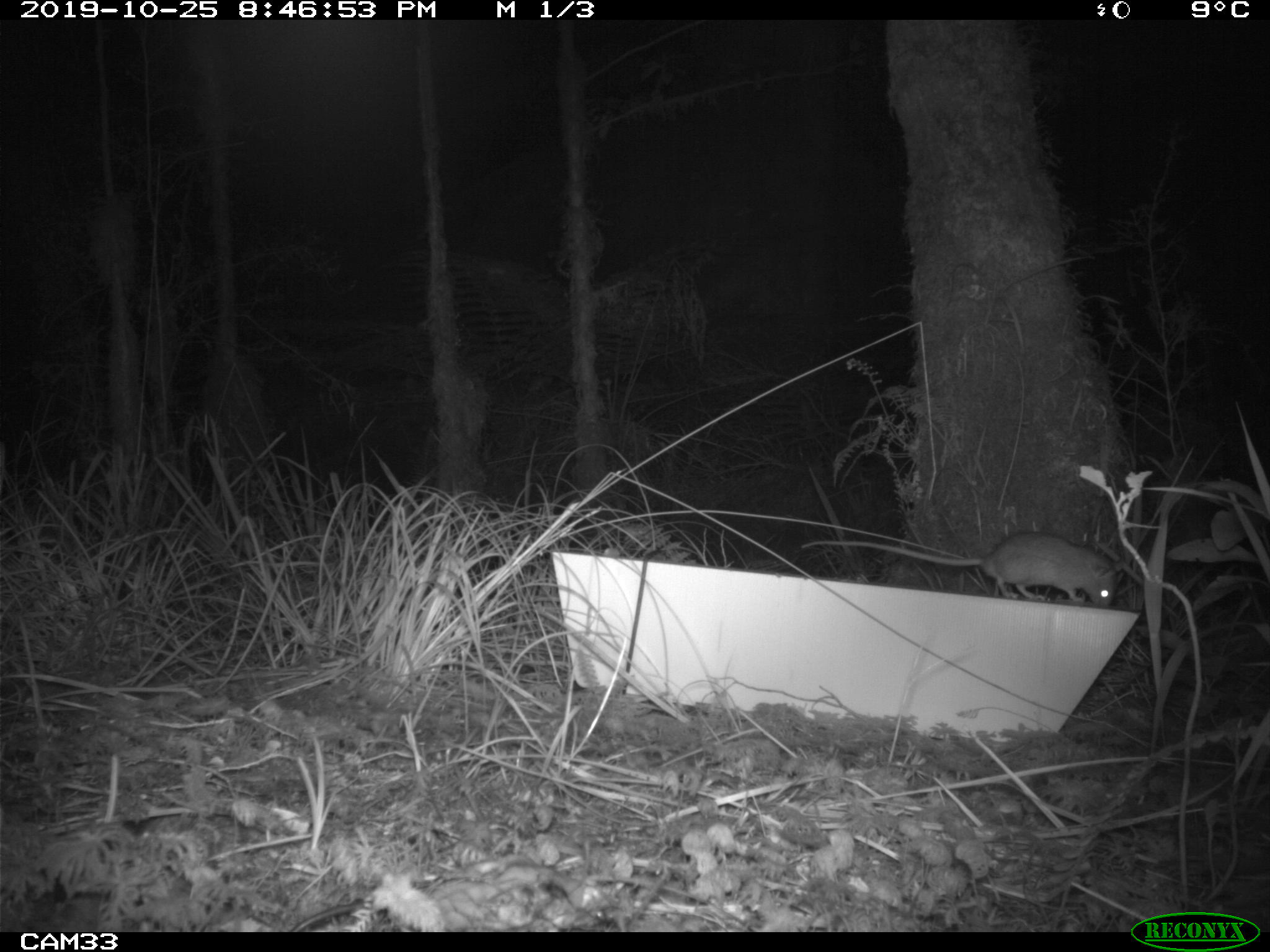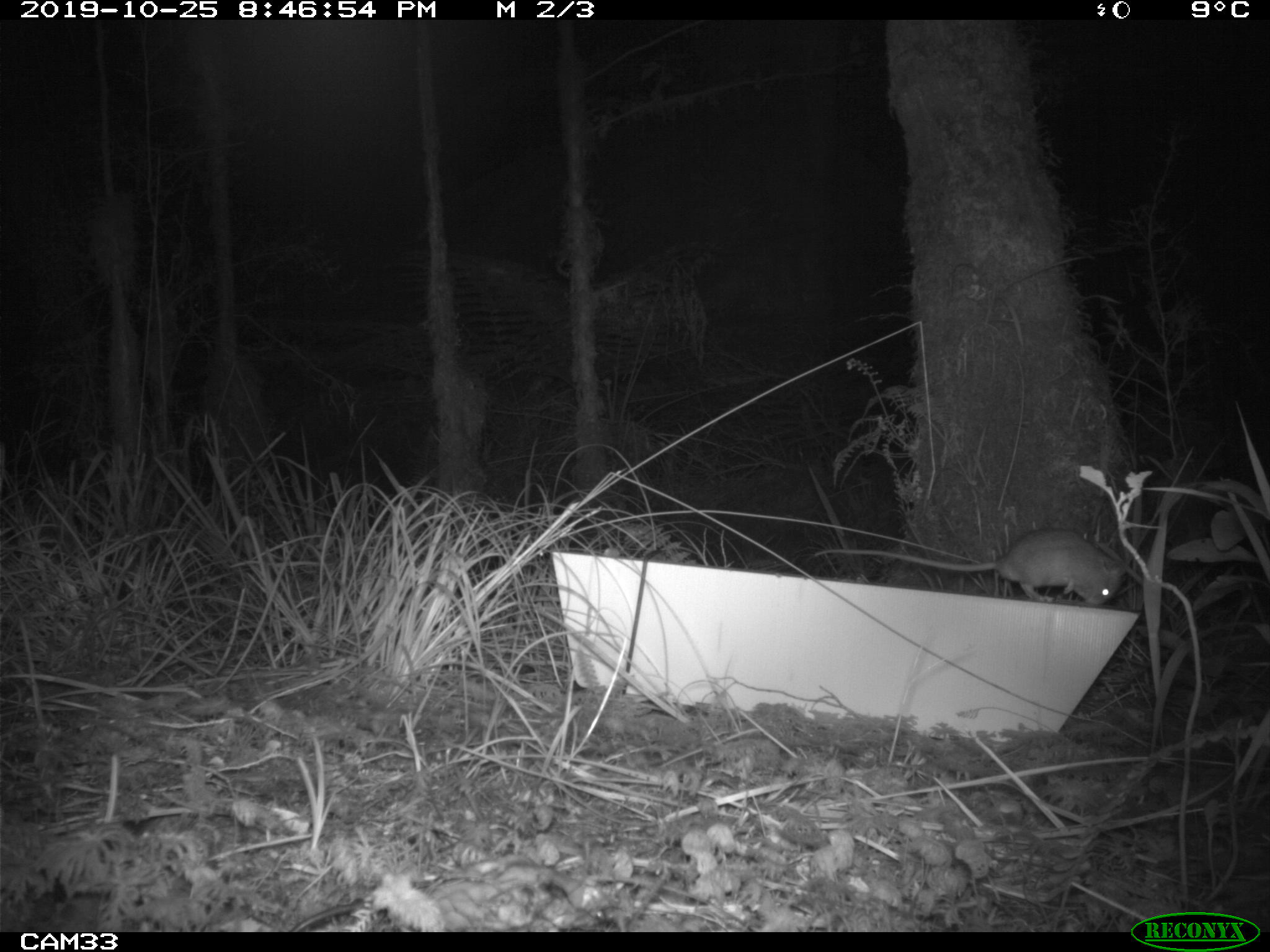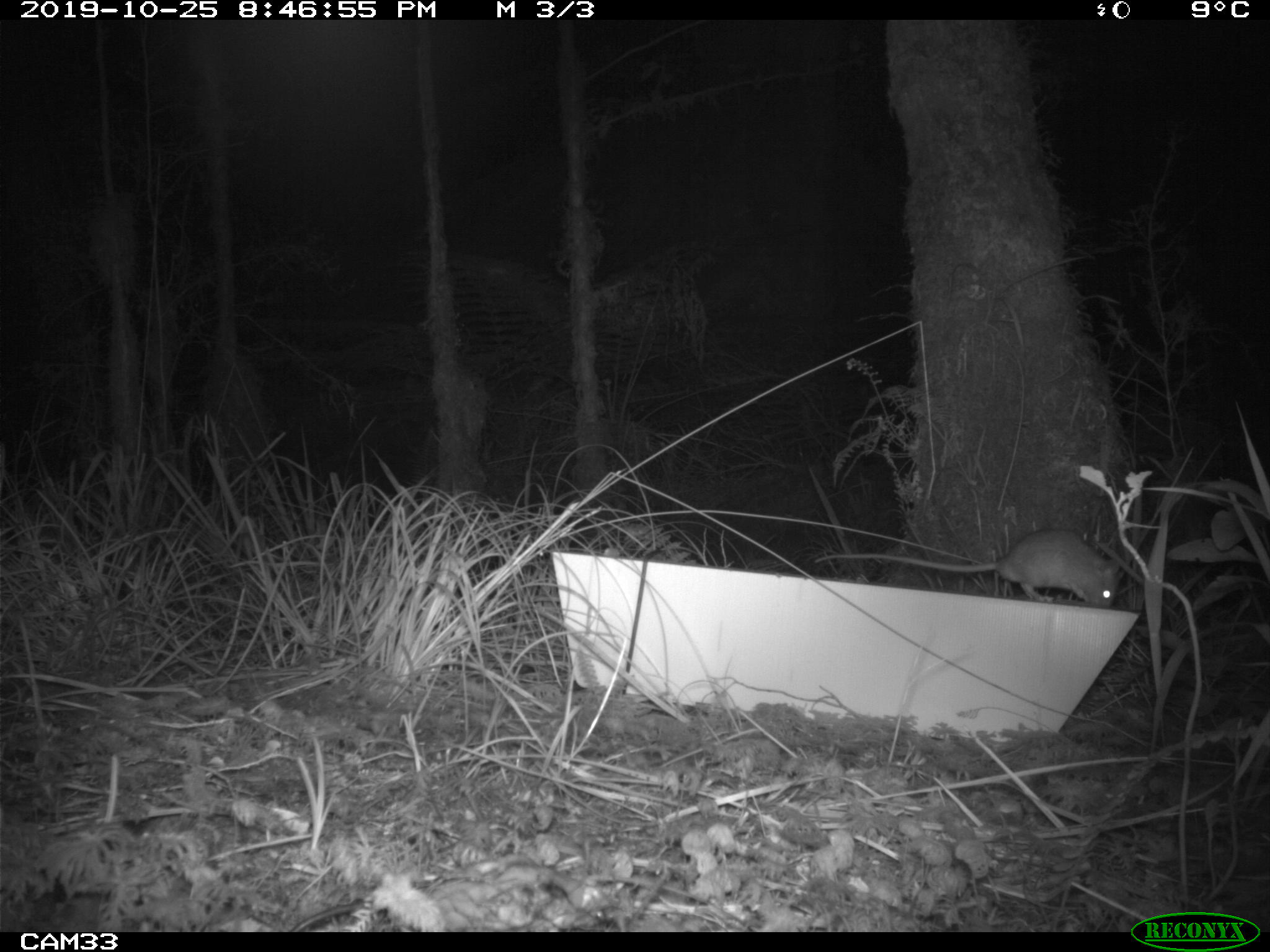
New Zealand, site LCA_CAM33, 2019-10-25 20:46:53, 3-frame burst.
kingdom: Animalia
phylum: Chordata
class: Mammalia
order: Rodentia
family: Muridae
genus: Rattus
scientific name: Rattus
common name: rat